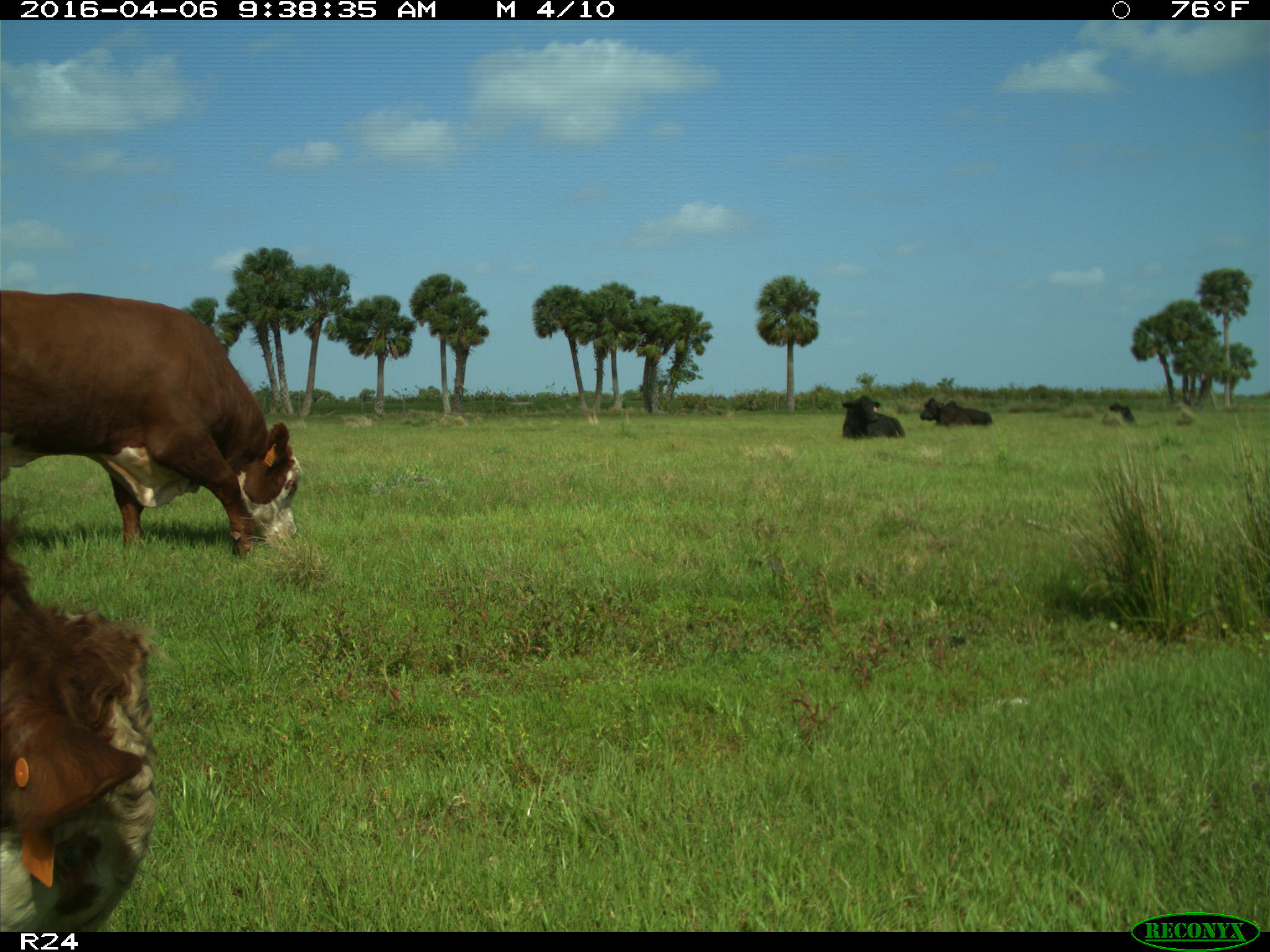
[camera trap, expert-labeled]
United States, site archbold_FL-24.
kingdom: Animalia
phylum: Chordata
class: Mammalia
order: Artiodactyla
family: Bovidae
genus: Bos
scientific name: Bos taurus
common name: domestic cow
Bos taurus (domestic cow).